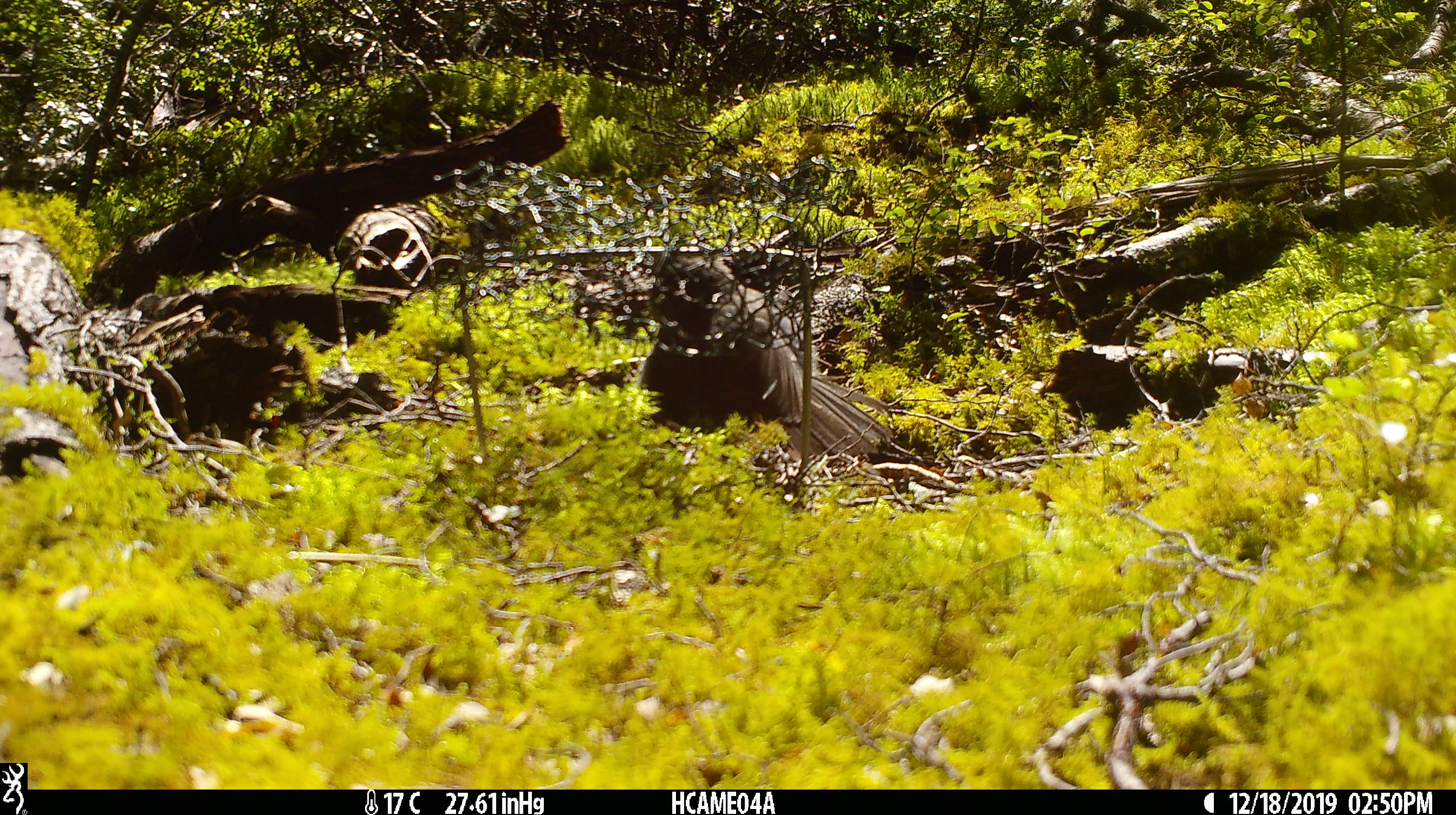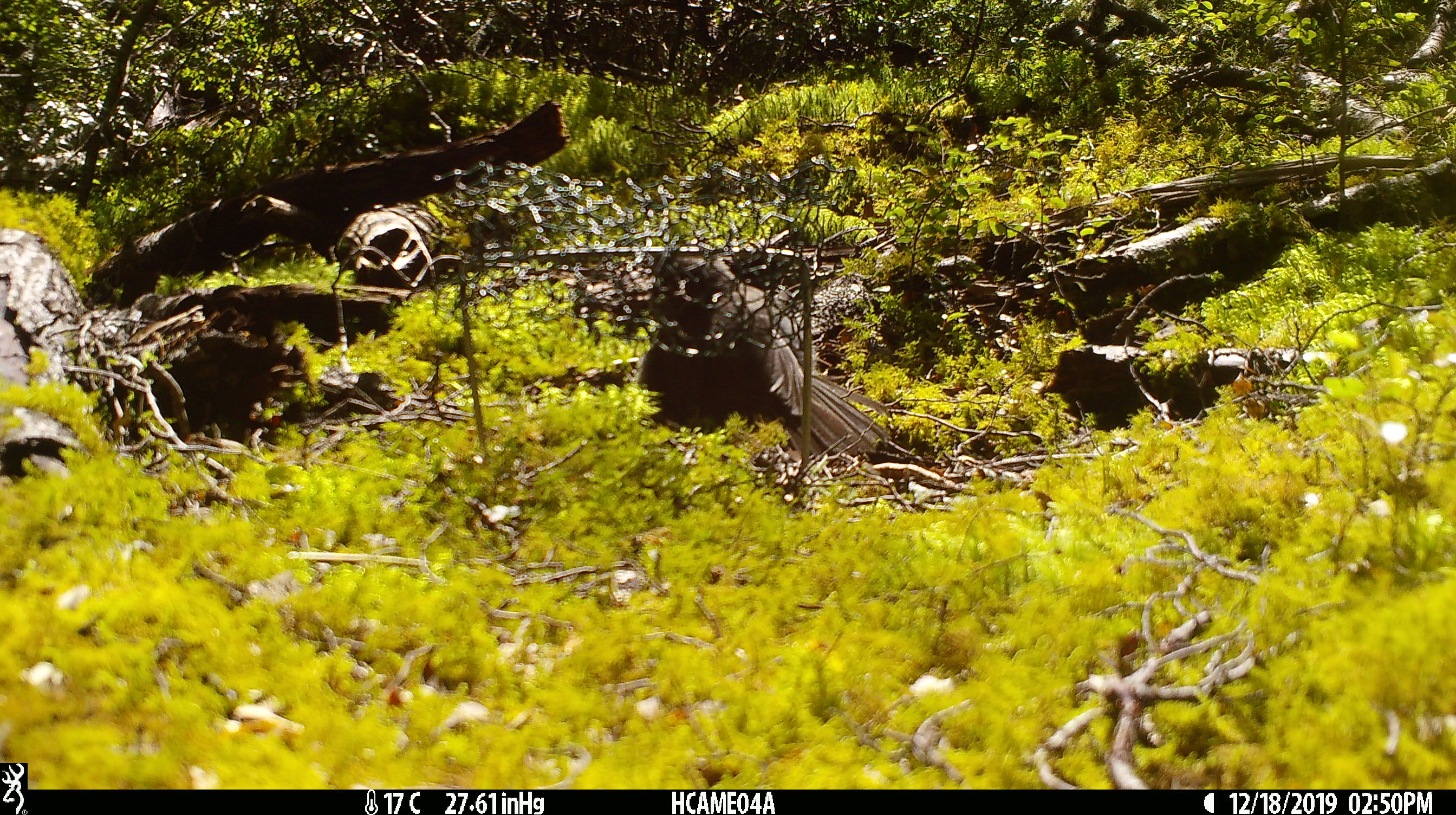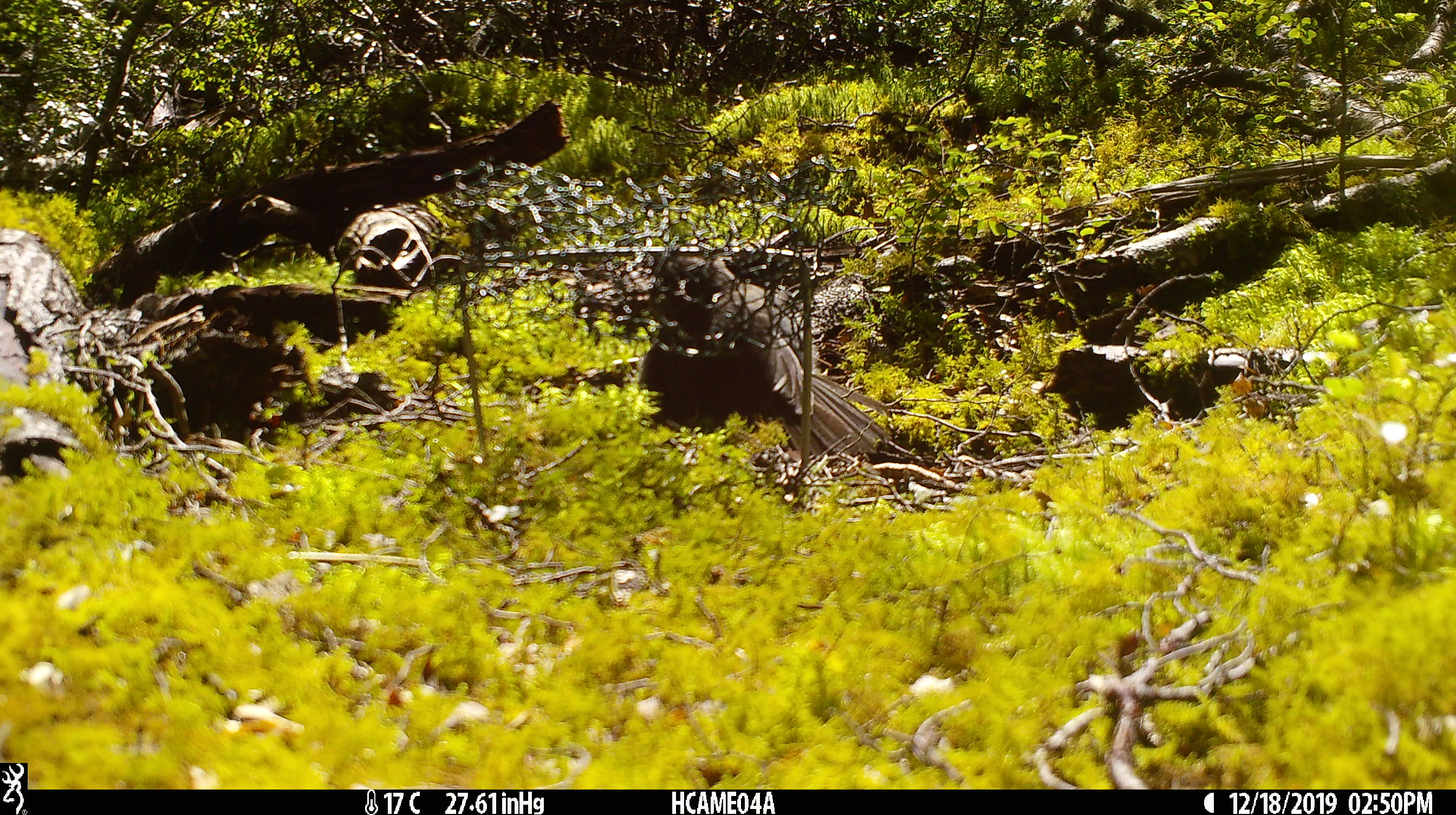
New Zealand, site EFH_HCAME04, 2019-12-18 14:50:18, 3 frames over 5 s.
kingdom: Animalia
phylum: Chordata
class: Aves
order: Passeriformes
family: Petroicidae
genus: Petroica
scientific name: Petroica australis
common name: new zealand robin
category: robin